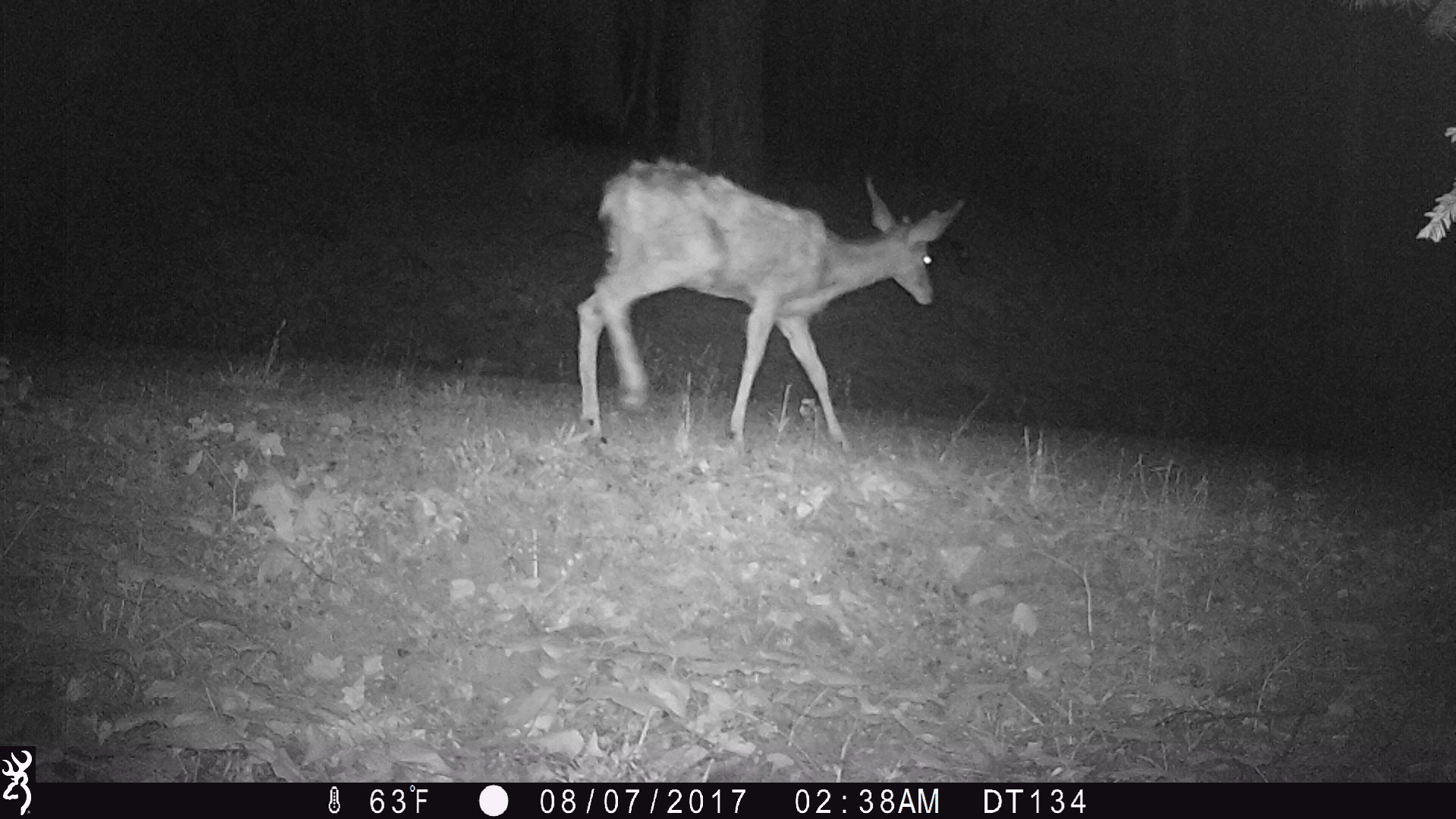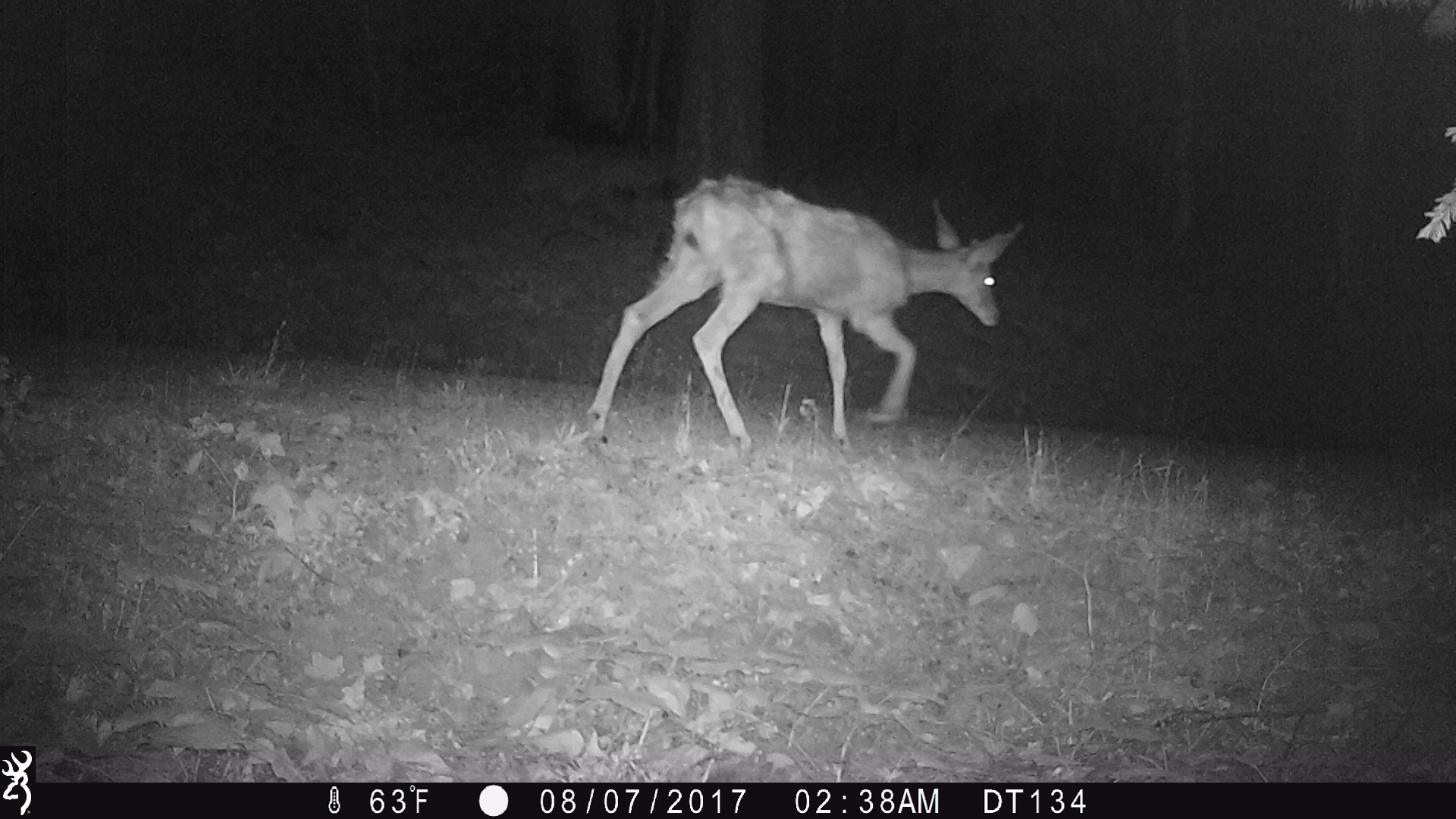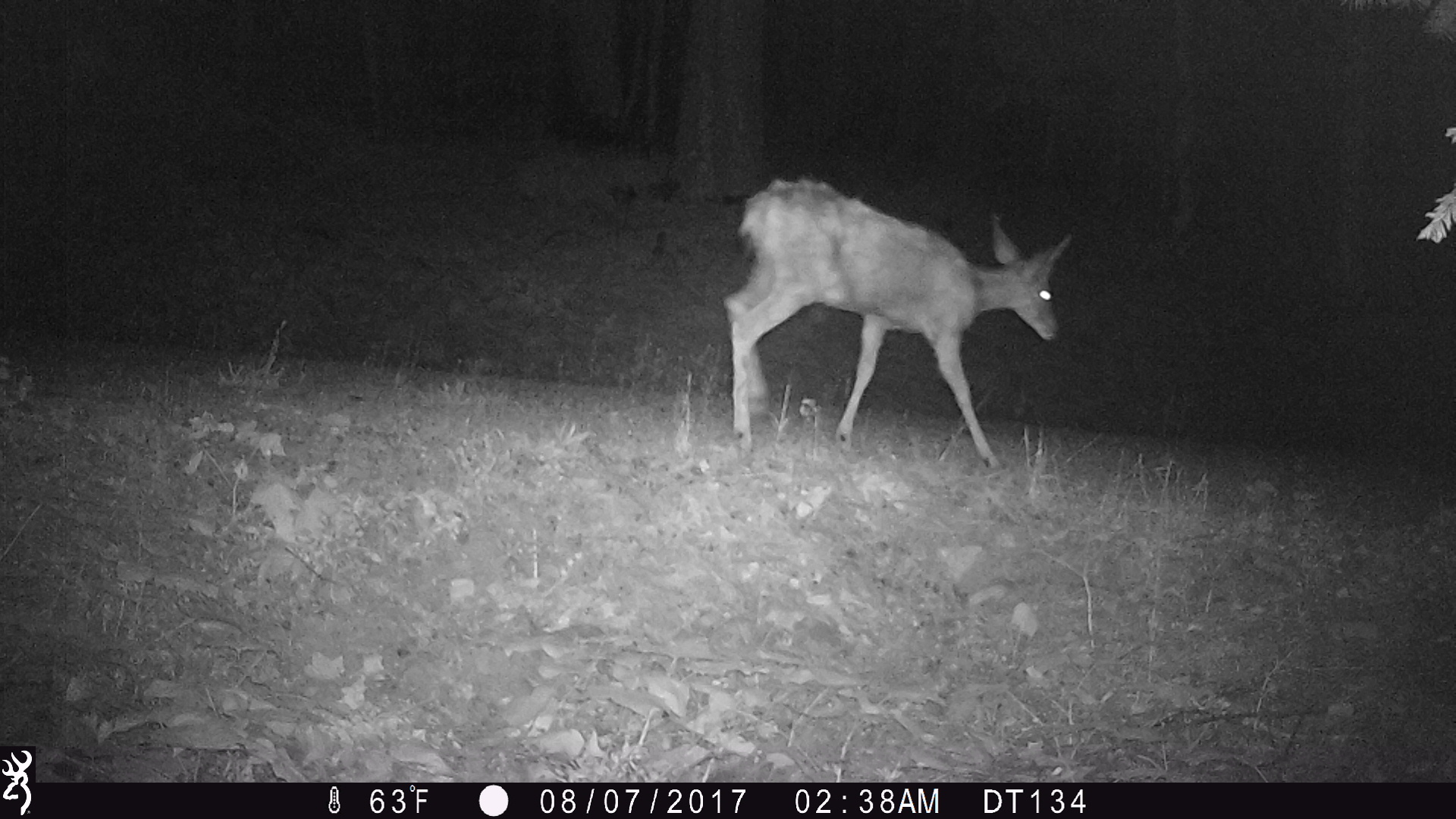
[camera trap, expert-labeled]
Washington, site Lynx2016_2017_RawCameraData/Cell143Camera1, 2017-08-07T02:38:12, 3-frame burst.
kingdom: Animalia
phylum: Chordata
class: Mammalia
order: Artiodactyla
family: Cervidae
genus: Odocoileus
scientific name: Odocoileus hemionus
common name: mule deer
Odocoileus hemionus (mule deer). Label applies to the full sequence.